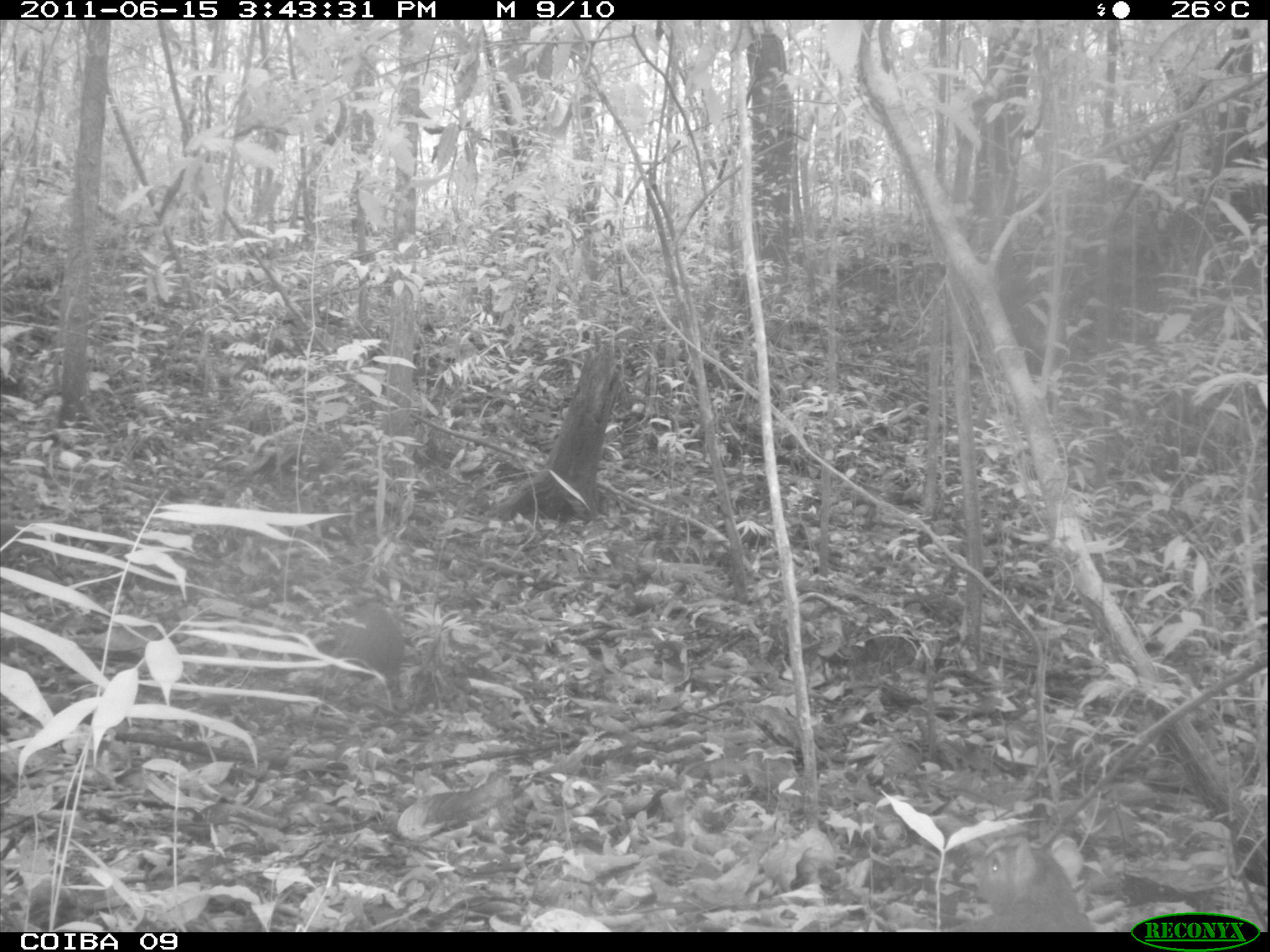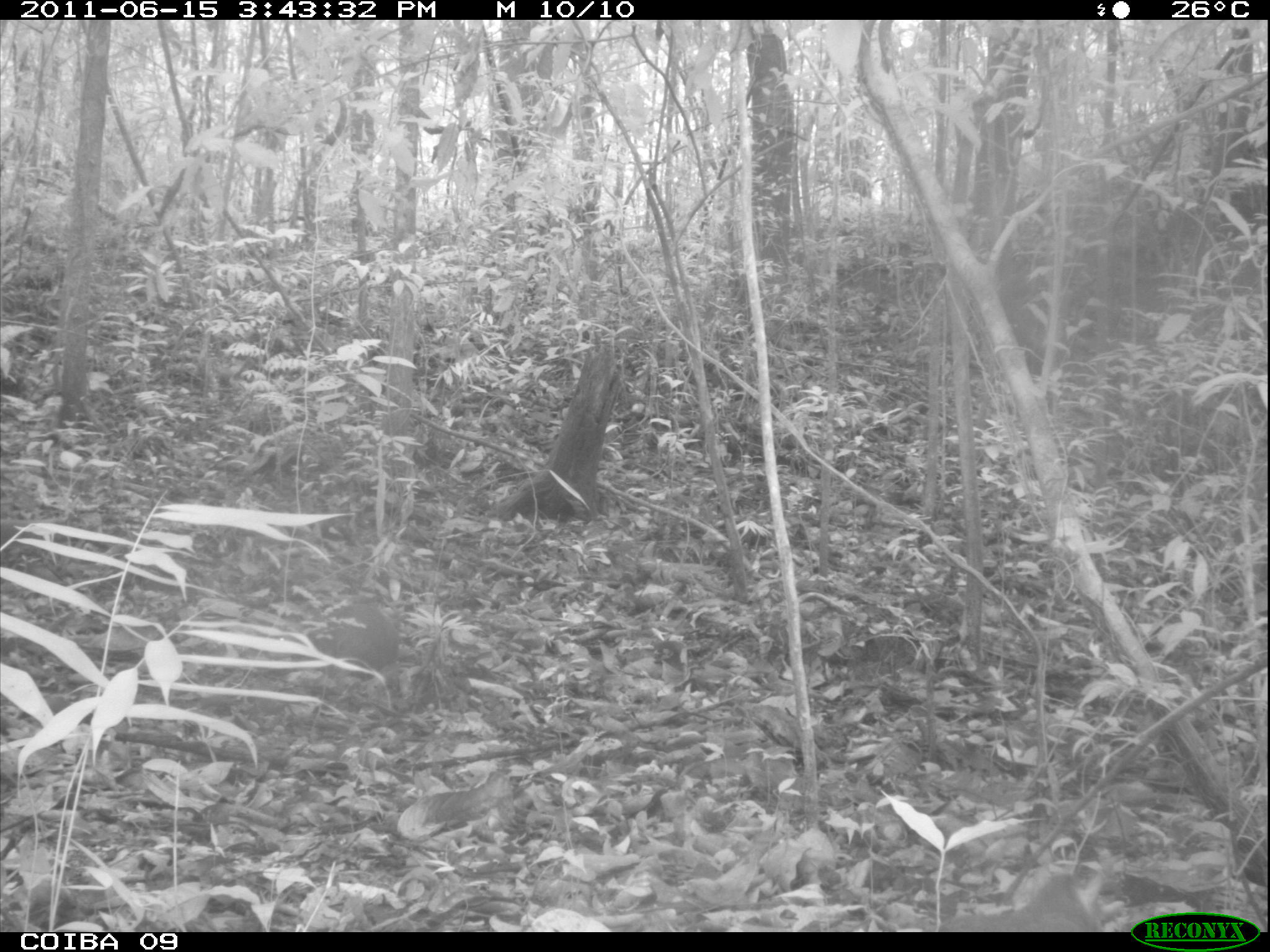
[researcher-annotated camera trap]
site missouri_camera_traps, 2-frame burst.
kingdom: Animalia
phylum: Chordata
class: Mammalia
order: Rodentia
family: Dasyproctidae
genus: Dasyprocta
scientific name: Dasyprocta coibae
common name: coiban agouti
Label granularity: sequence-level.